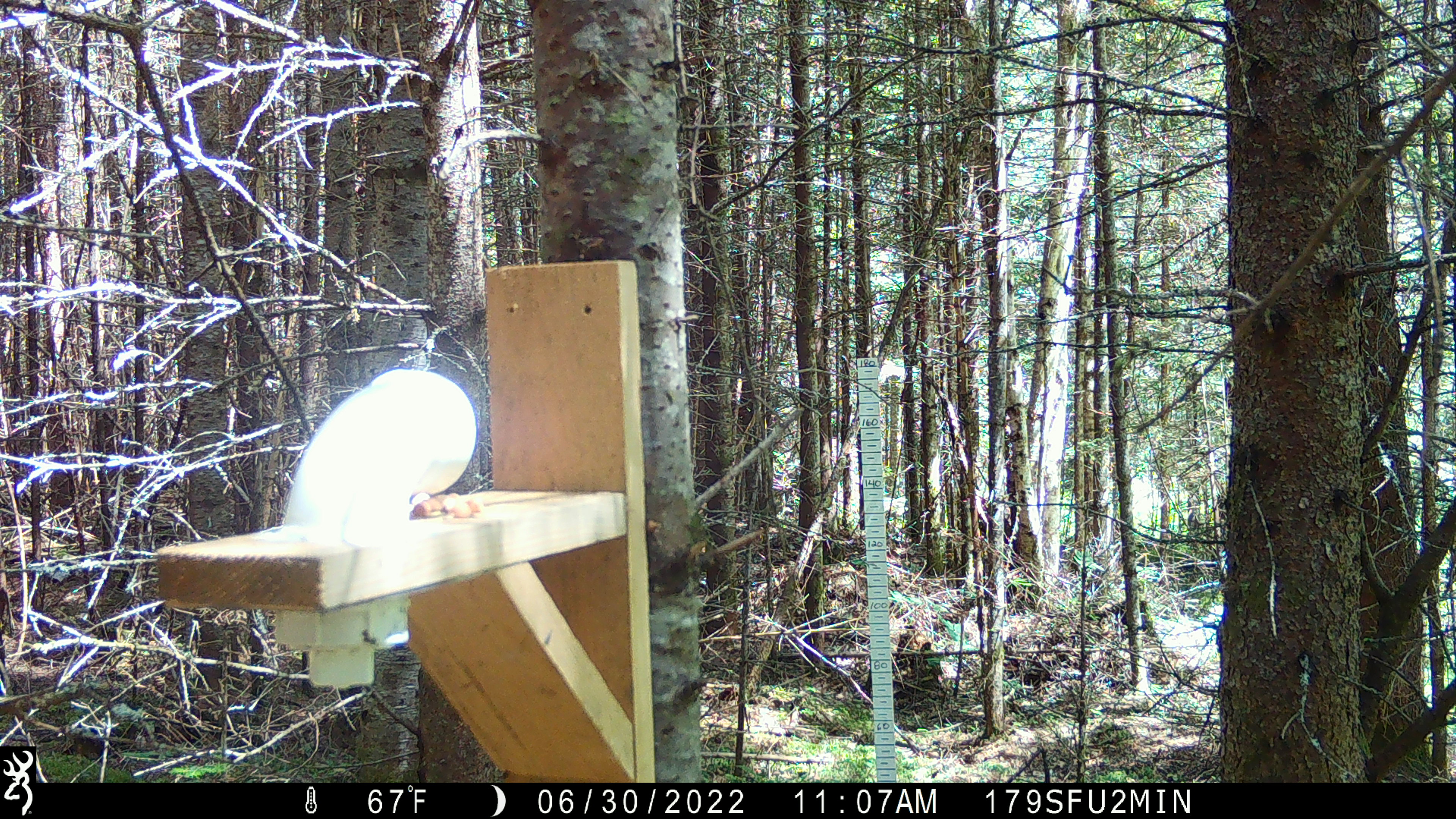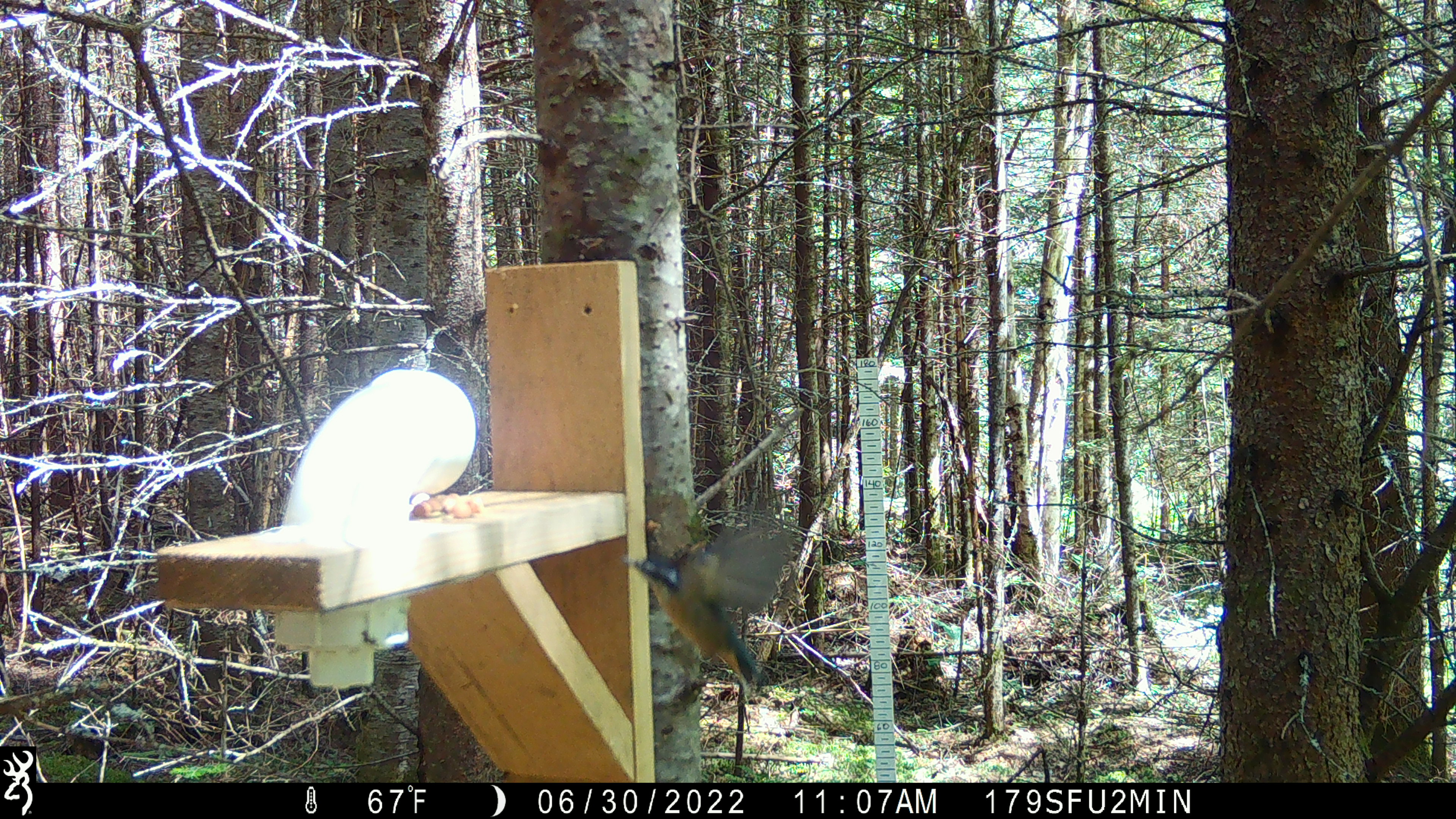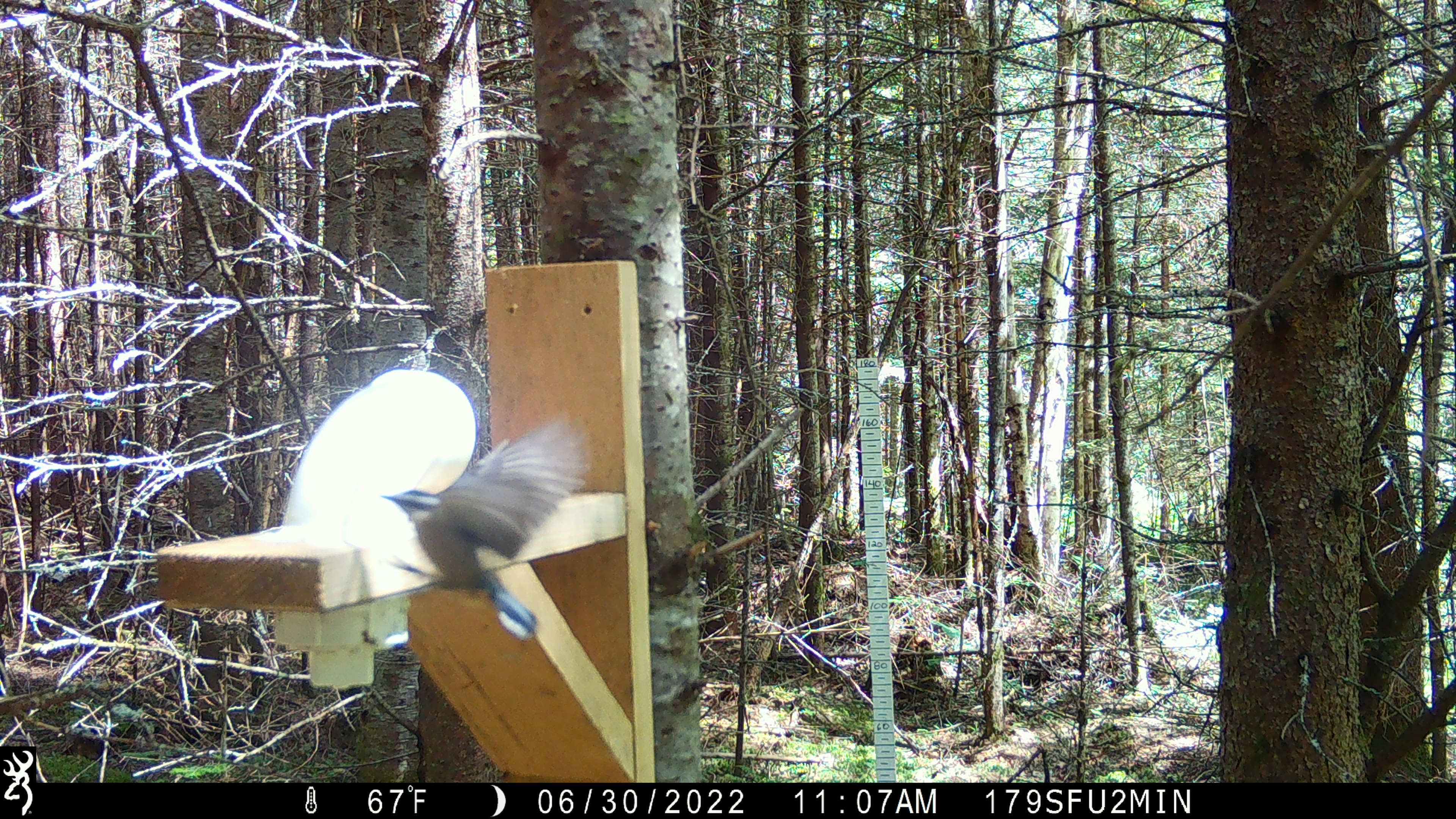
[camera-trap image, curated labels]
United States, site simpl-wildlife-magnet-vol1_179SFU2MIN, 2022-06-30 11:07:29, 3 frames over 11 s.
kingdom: Animalia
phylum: Chordata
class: Aves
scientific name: Aves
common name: bird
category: bird sp.